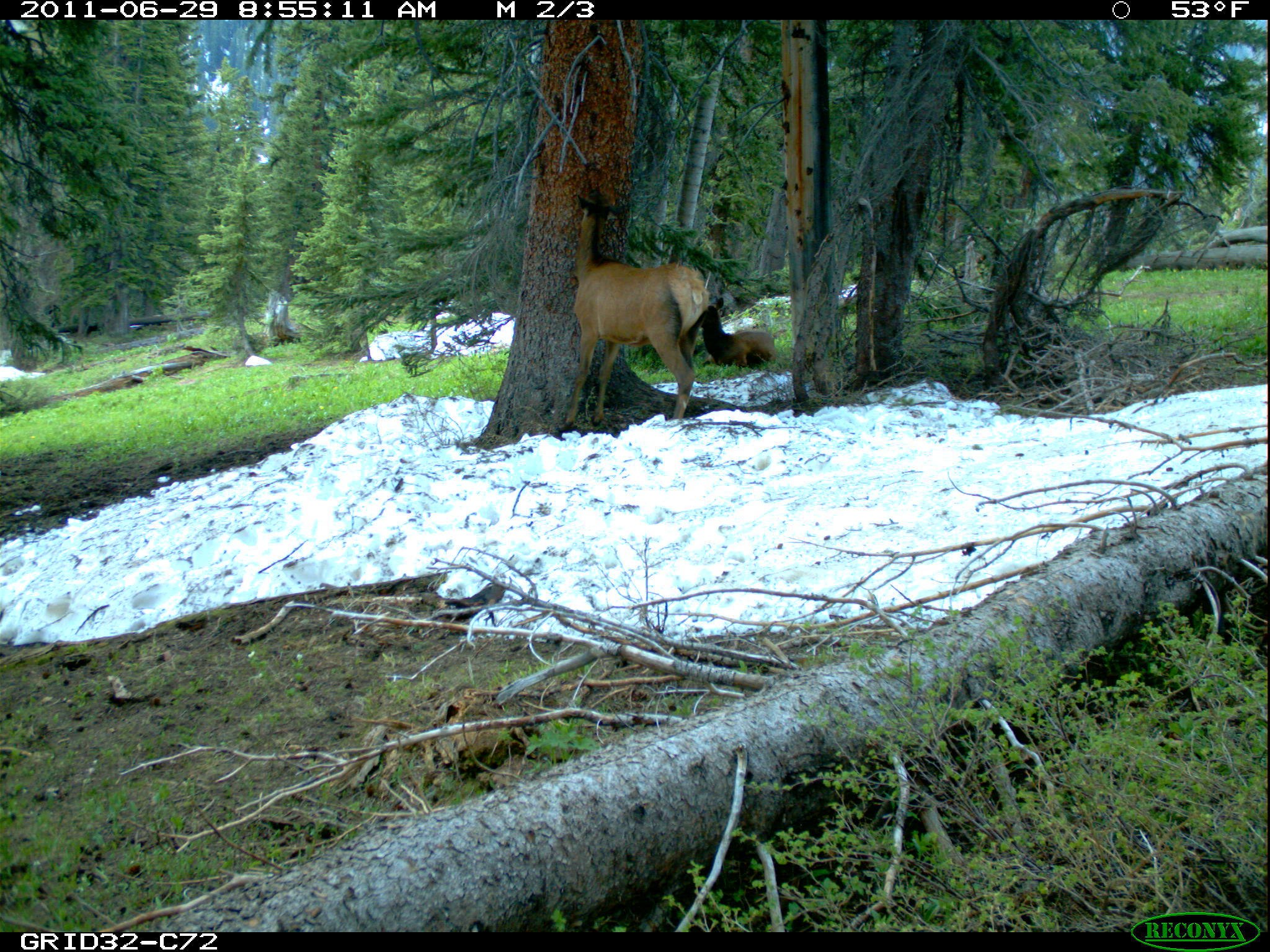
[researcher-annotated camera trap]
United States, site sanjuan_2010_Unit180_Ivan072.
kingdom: Animalia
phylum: Chordata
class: Mammalia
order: Artiodactyla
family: Cervidae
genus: Cervus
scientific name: Cervus elaphus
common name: red deer